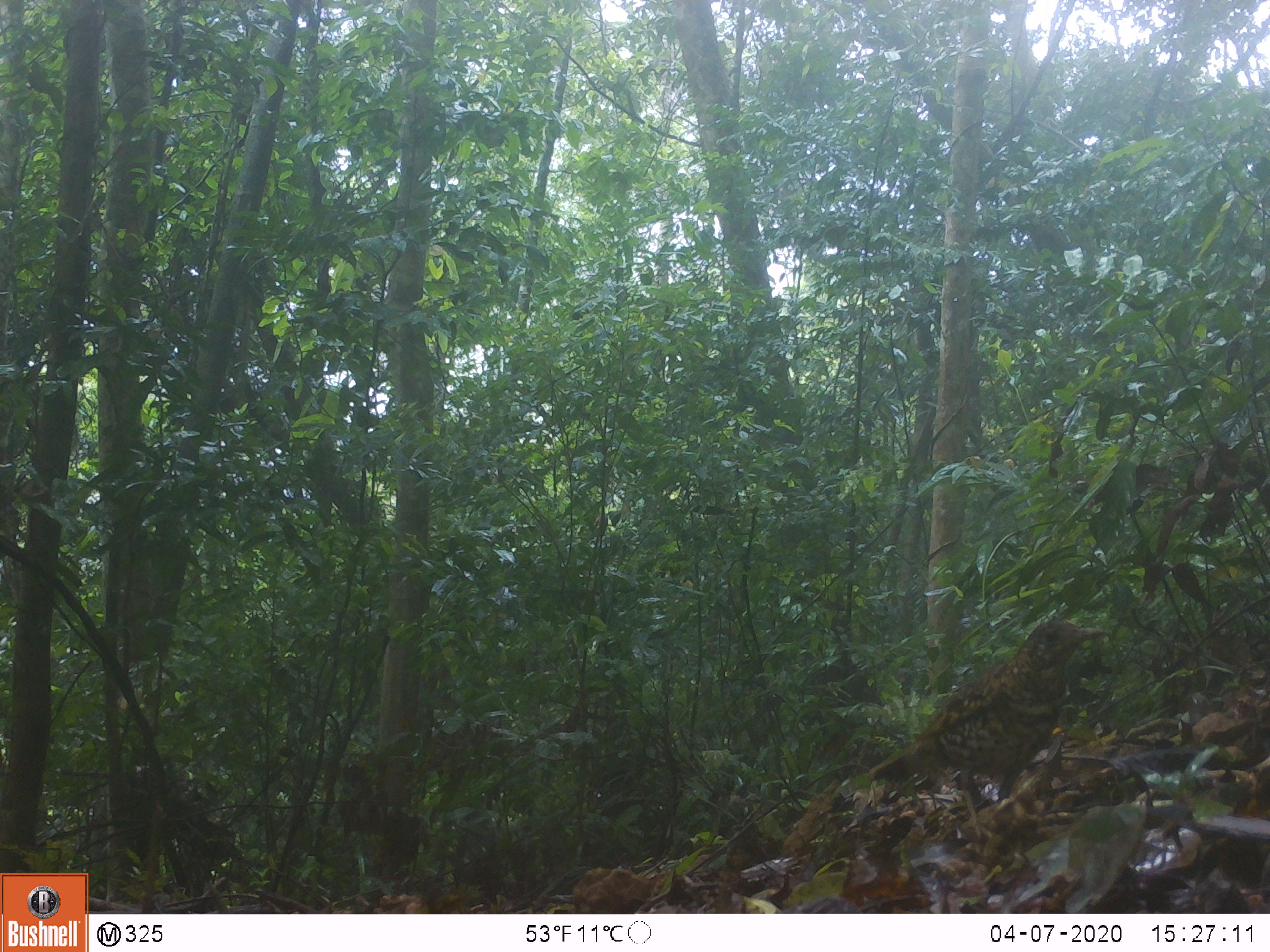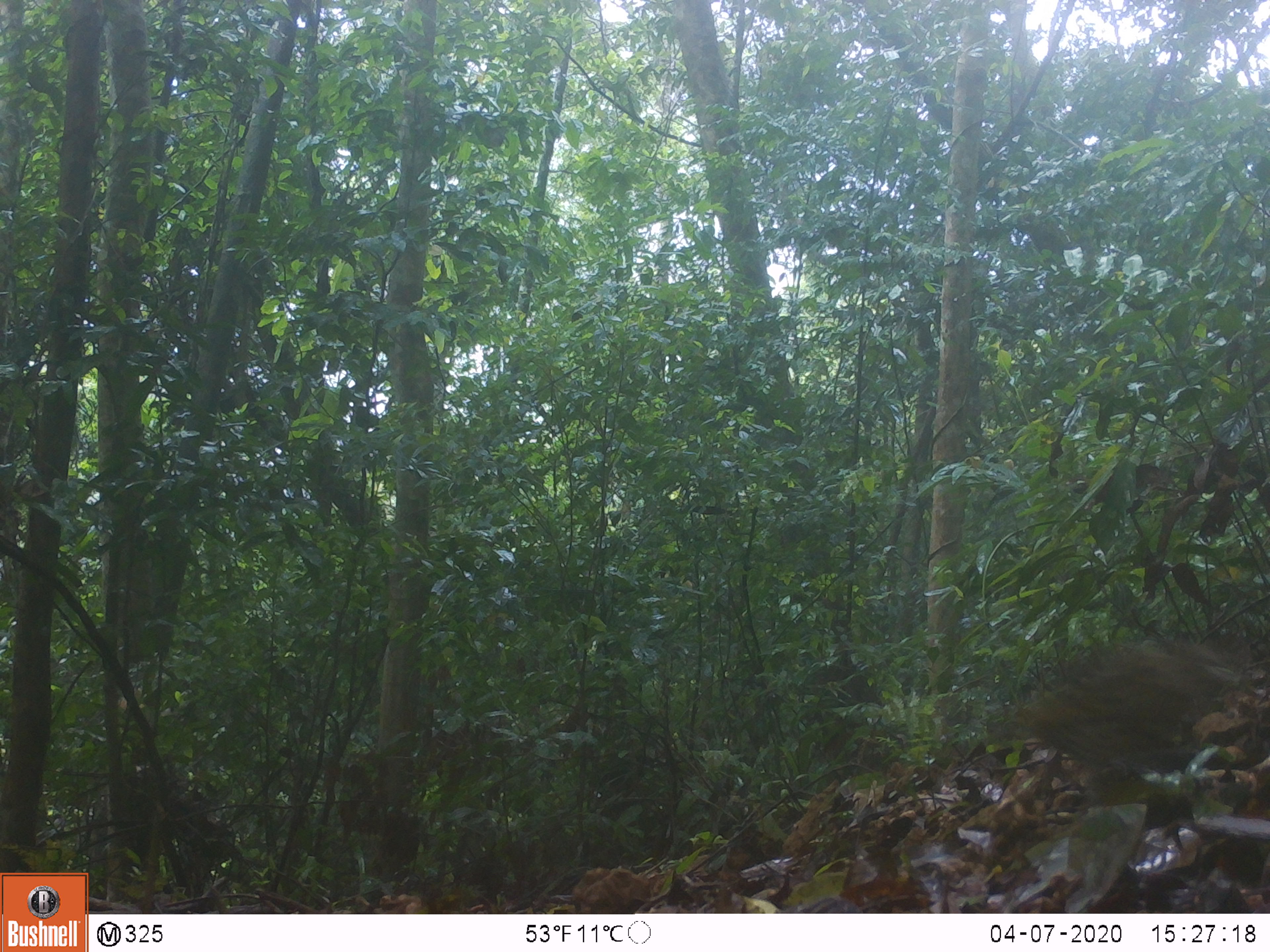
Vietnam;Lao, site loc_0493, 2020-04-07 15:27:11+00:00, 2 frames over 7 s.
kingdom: Animalia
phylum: Chordata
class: Aves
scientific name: Aves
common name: bird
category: unidentified bird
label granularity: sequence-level